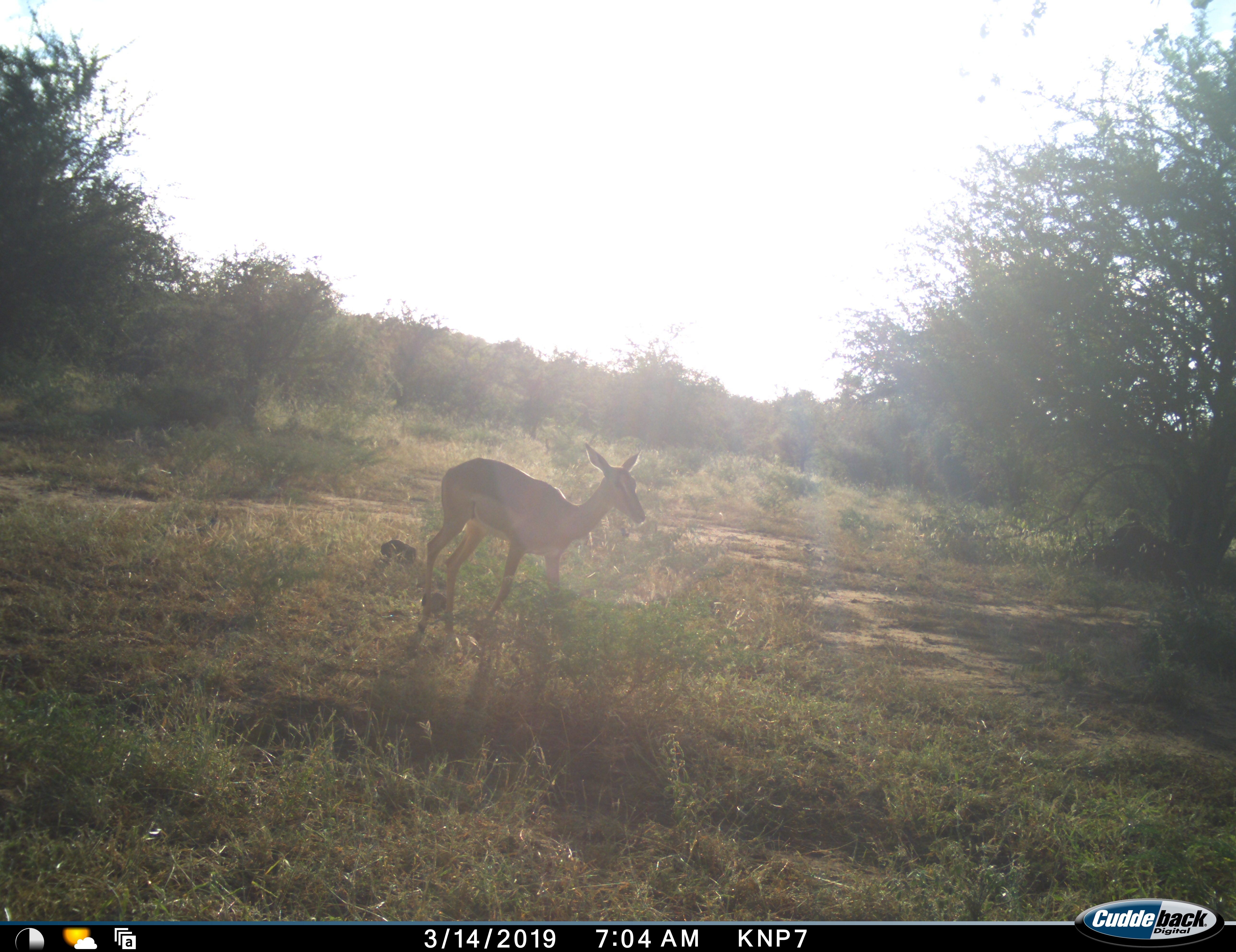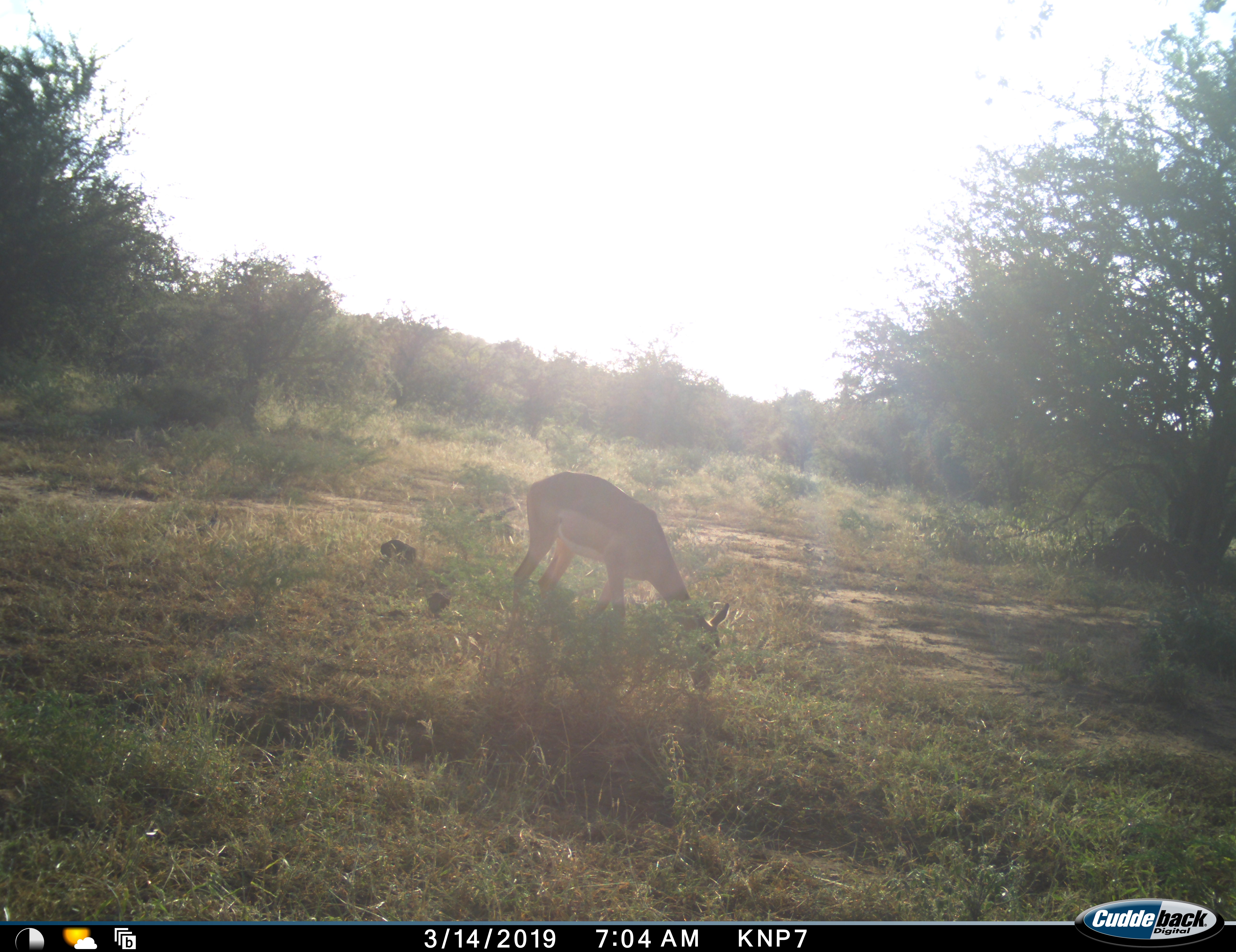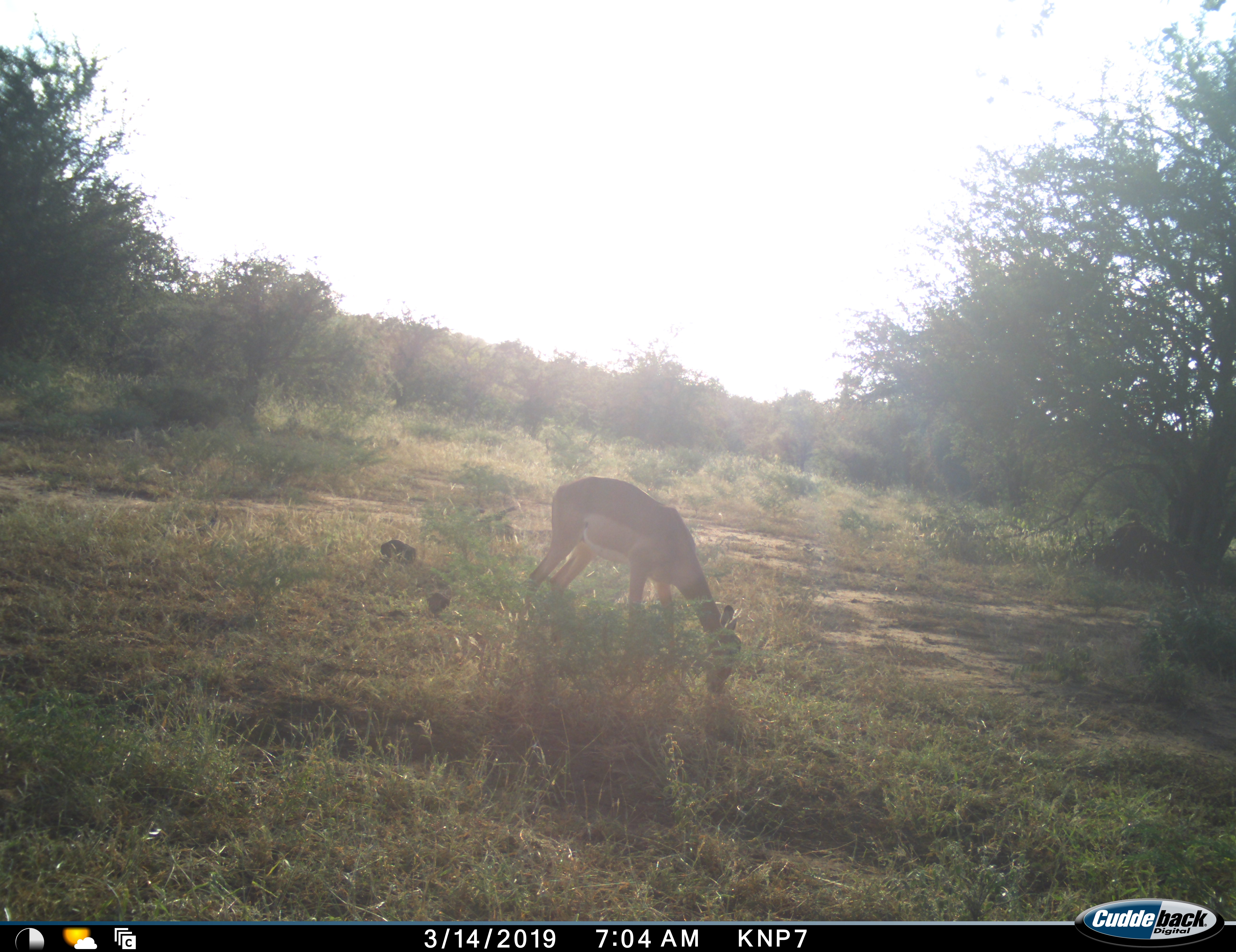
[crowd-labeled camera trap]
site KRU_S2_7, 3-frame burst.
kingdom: Animalia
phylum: Chordata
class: Mammalia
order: Artiodactyla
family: Bovidae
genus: Aepyceros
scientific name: Aepyceros melampus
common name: impala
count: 1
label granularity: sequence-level